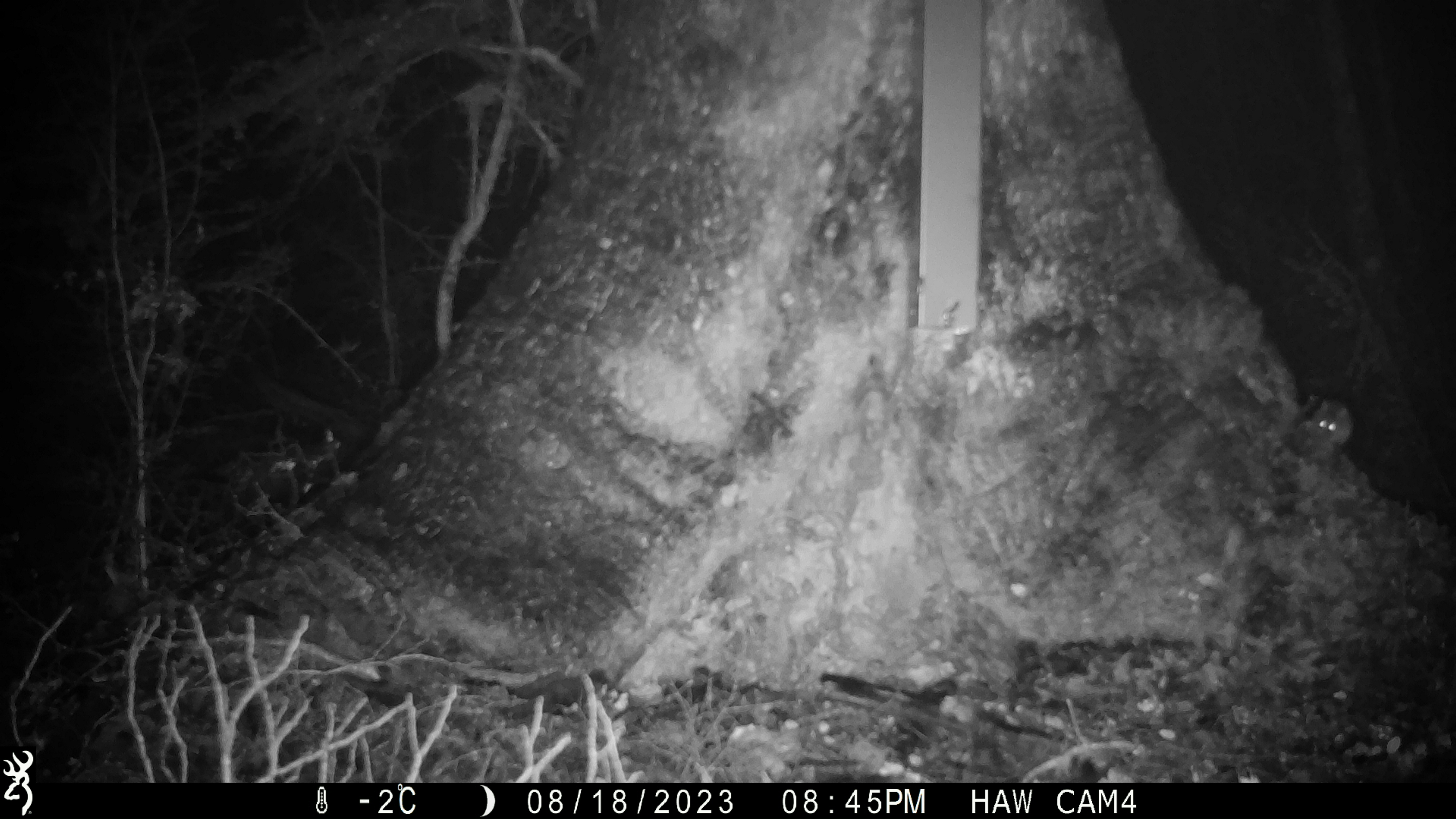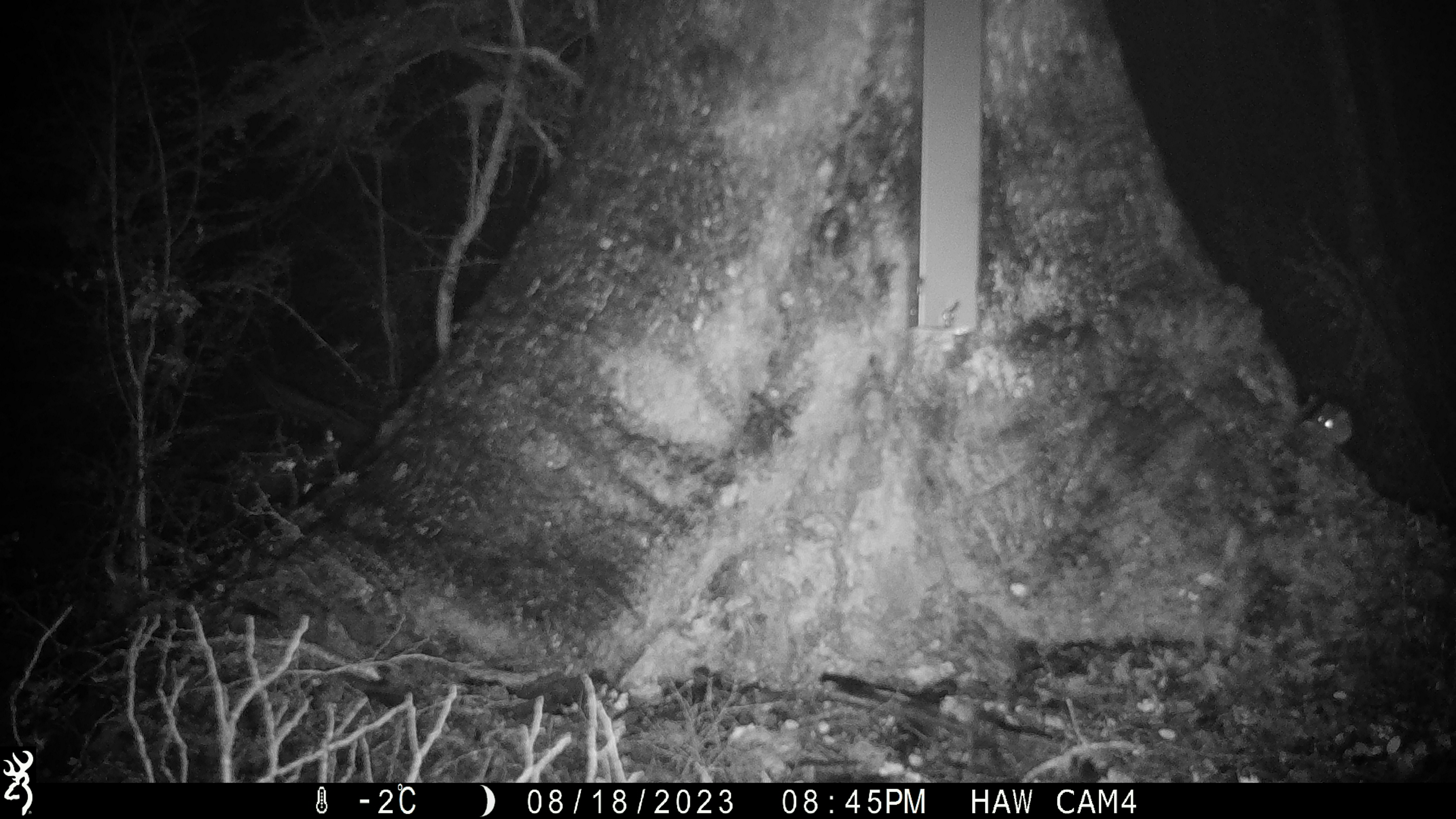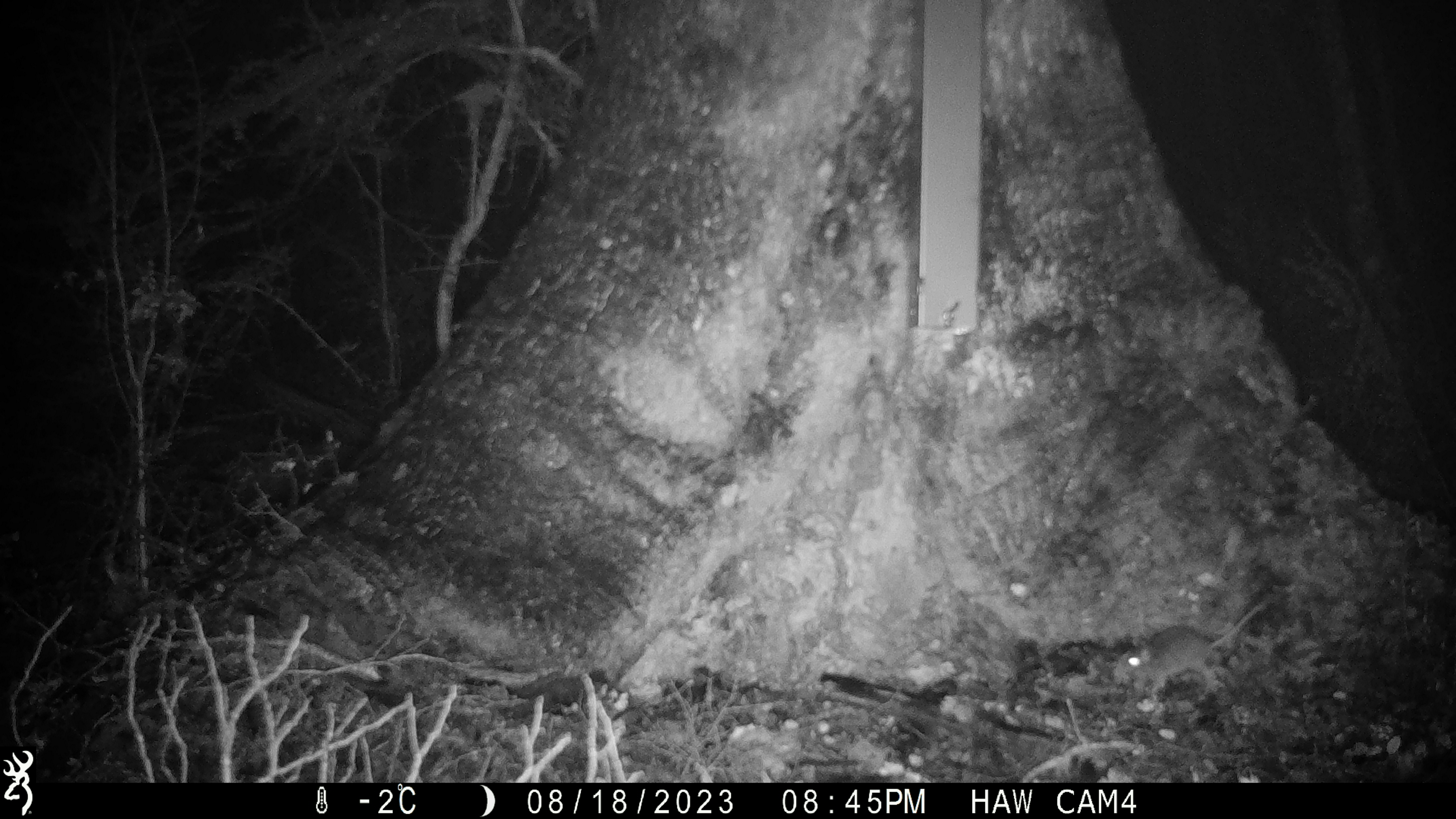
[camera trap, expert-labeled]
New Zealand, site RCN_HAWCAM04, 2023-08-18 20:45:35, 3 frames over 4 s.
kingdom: Animalia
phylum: Chordata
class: Mammalia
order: Rodentia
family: Muridae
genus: Mus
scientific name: Mus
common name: mouse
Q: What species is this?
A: Mouse (Mus).